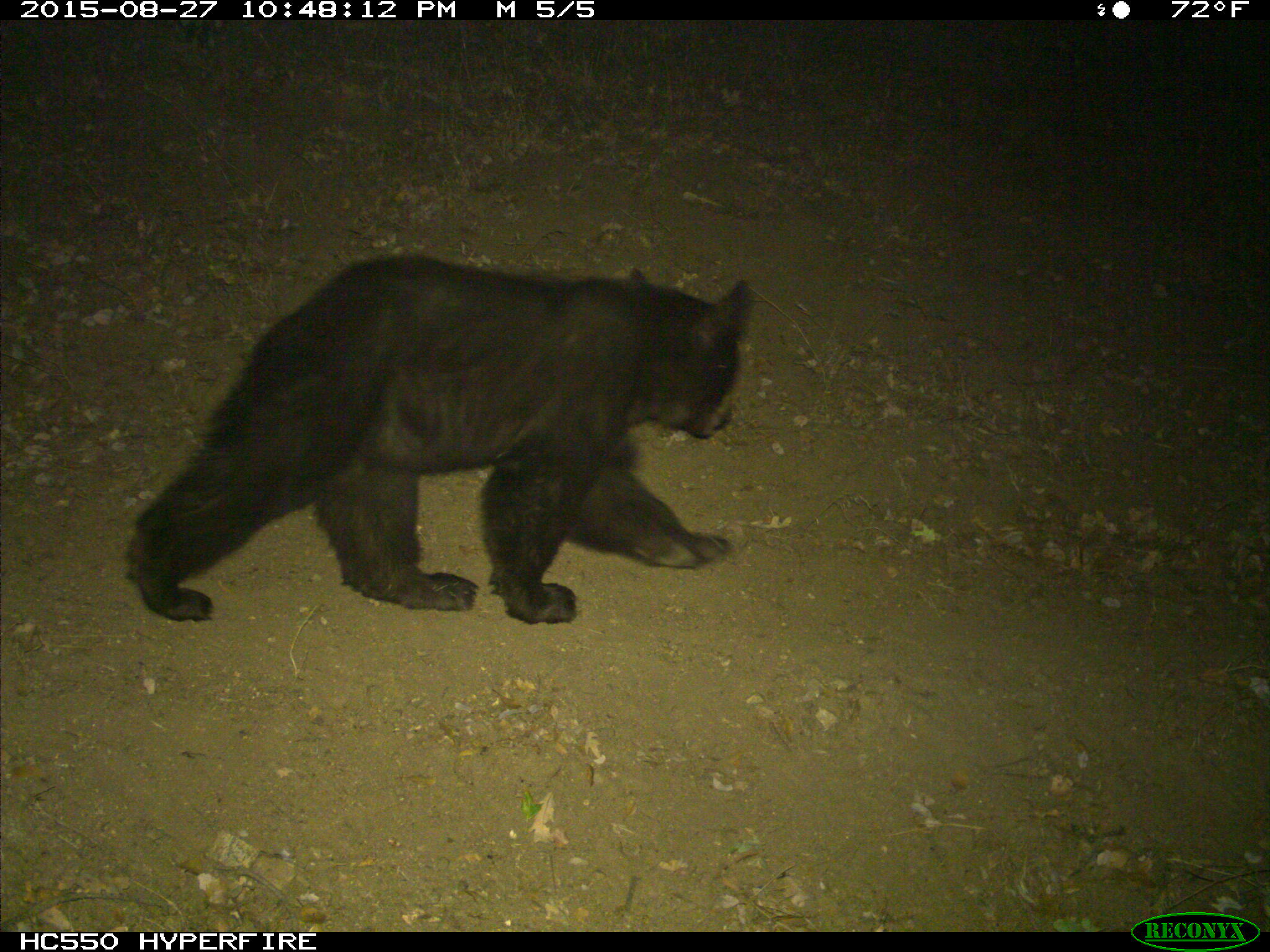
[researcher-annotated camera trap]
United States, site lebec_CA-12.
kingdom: Animalia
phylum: Chordata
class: Mammalia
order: Carnivora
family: Ursidae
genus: Ursus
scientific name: Ursus americanus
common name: american black bear